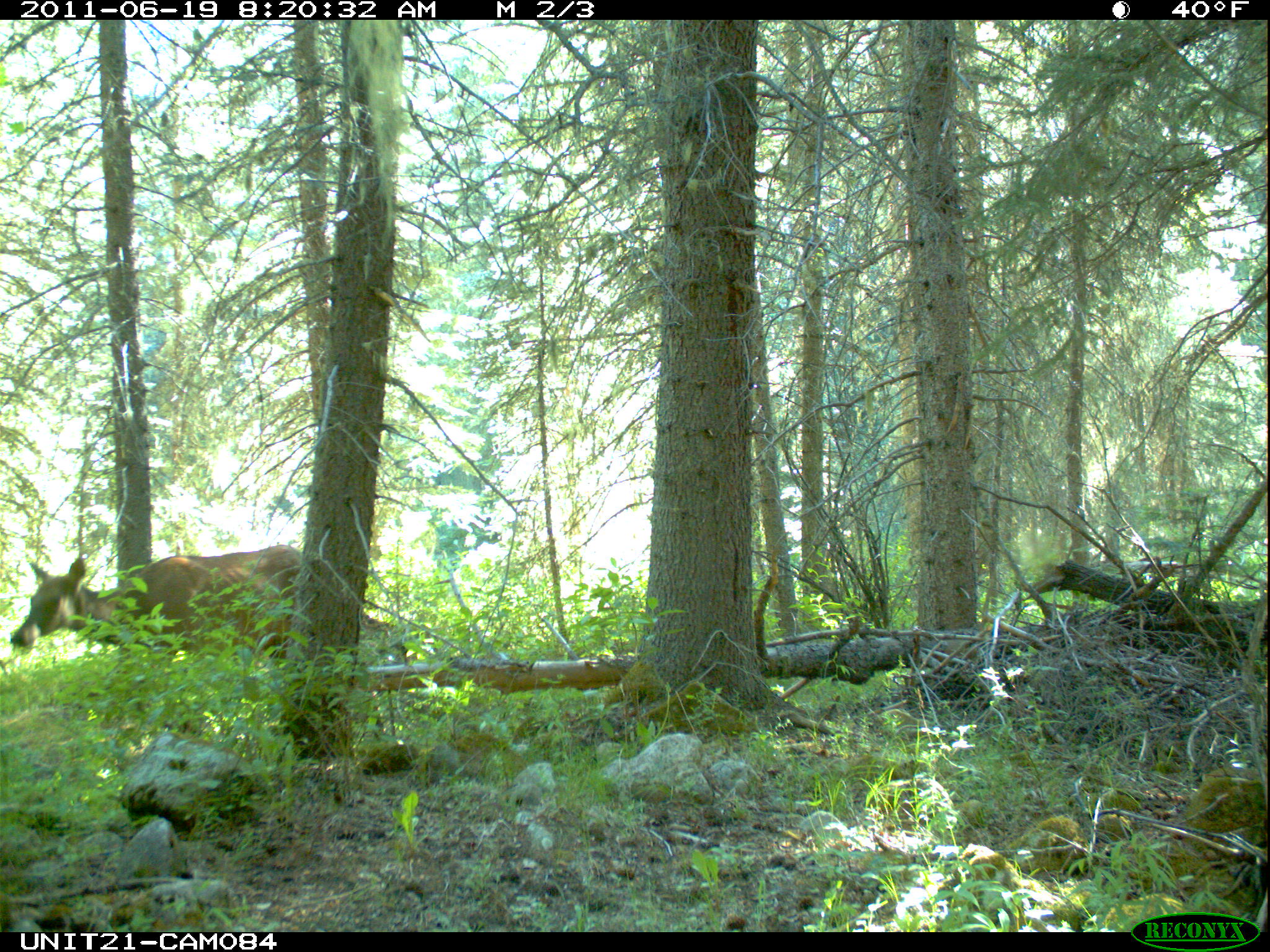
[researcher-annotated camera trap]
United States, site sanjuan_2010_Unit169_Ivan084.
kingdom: Animalia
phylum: Chordata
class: Mammalia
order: Artiodactyla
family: Cervidae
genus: Cervus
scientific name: Cervus elaphus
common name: red deer